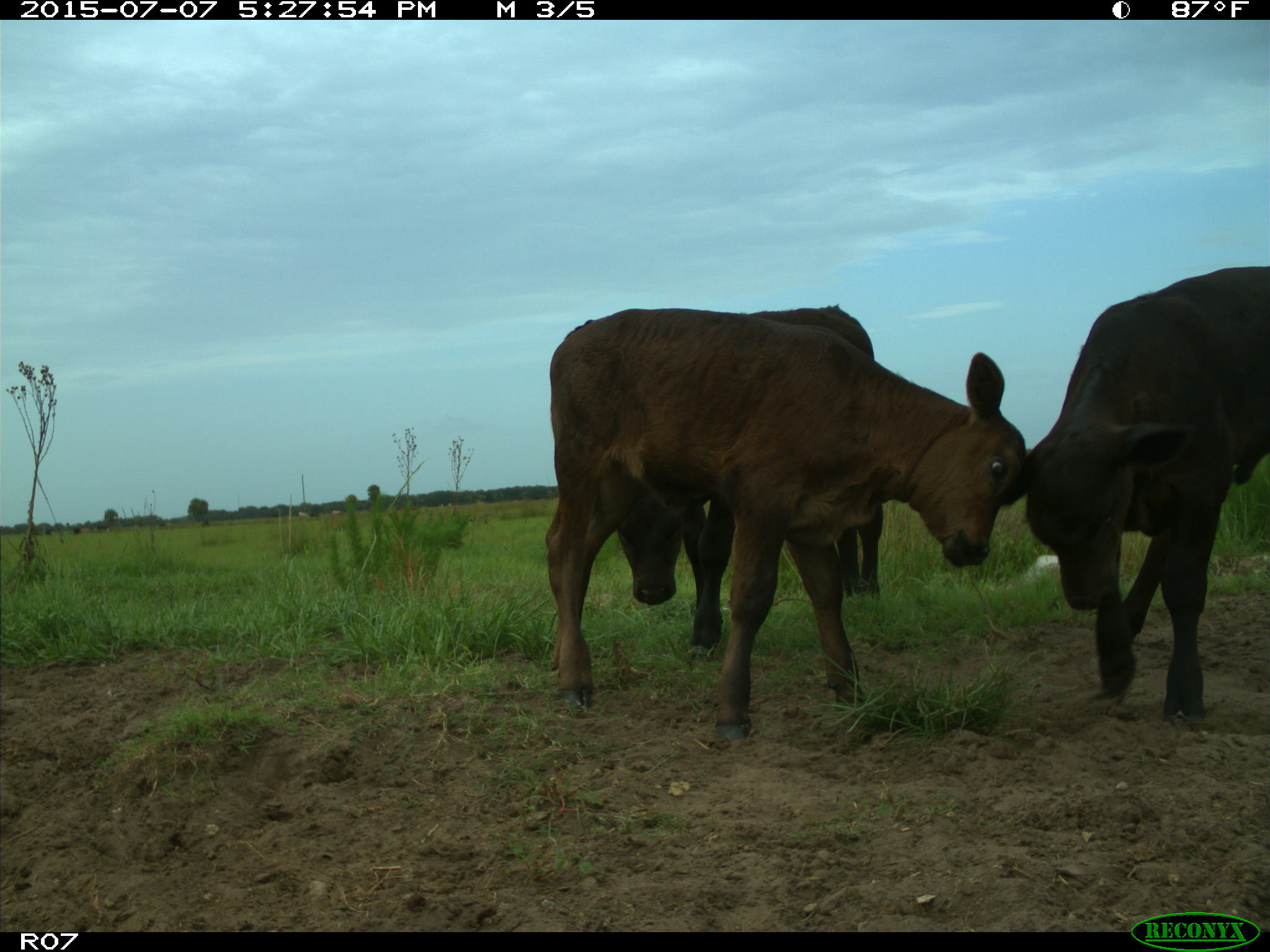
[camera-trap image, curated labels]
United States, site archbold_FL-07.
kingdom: Animalia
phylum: Chordata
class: Mammalia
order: Artiodactyla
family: Bovidae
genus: Bos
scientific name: Bos taurus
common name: domestic cow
Bos taurus (domestic cow).